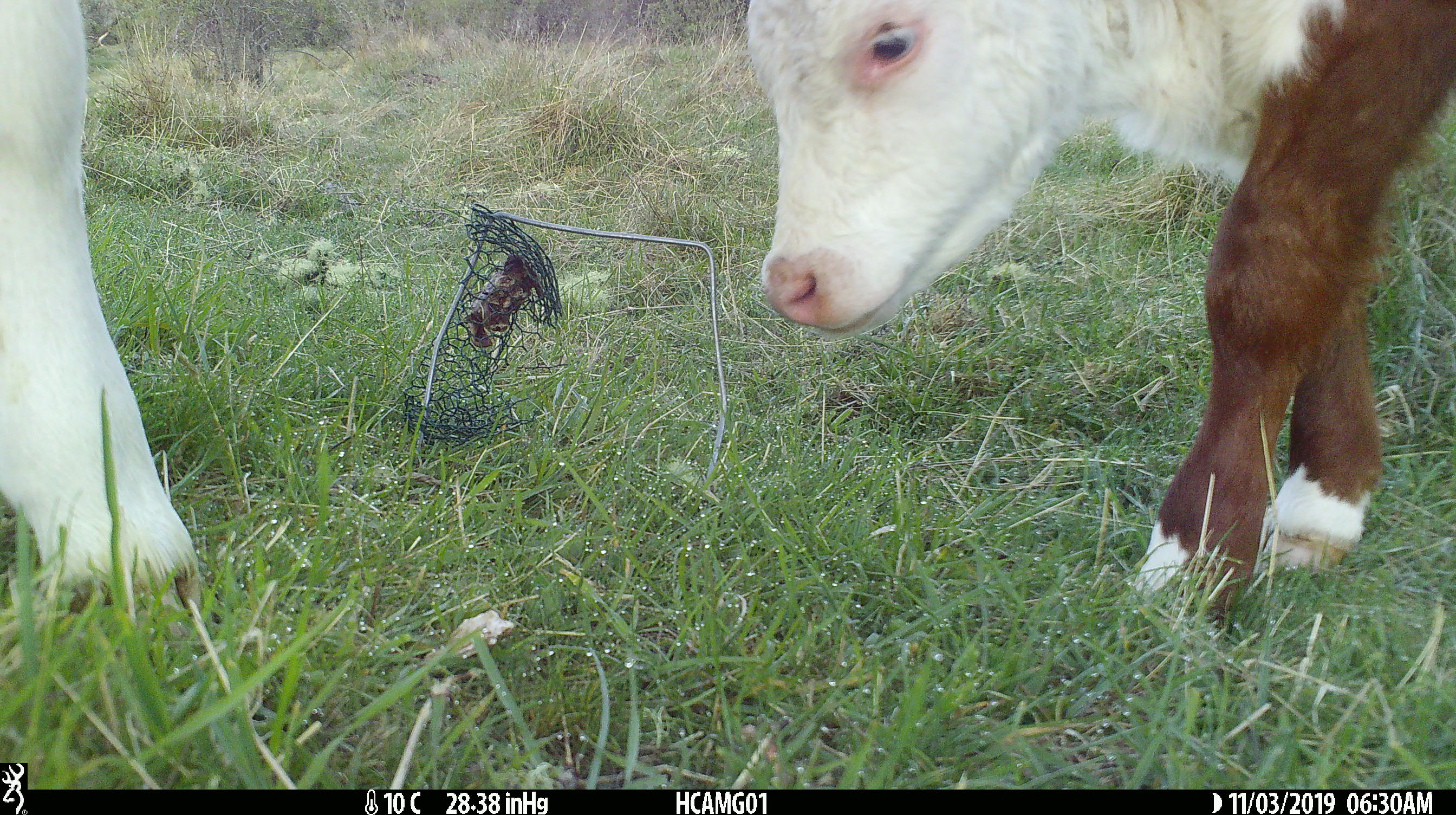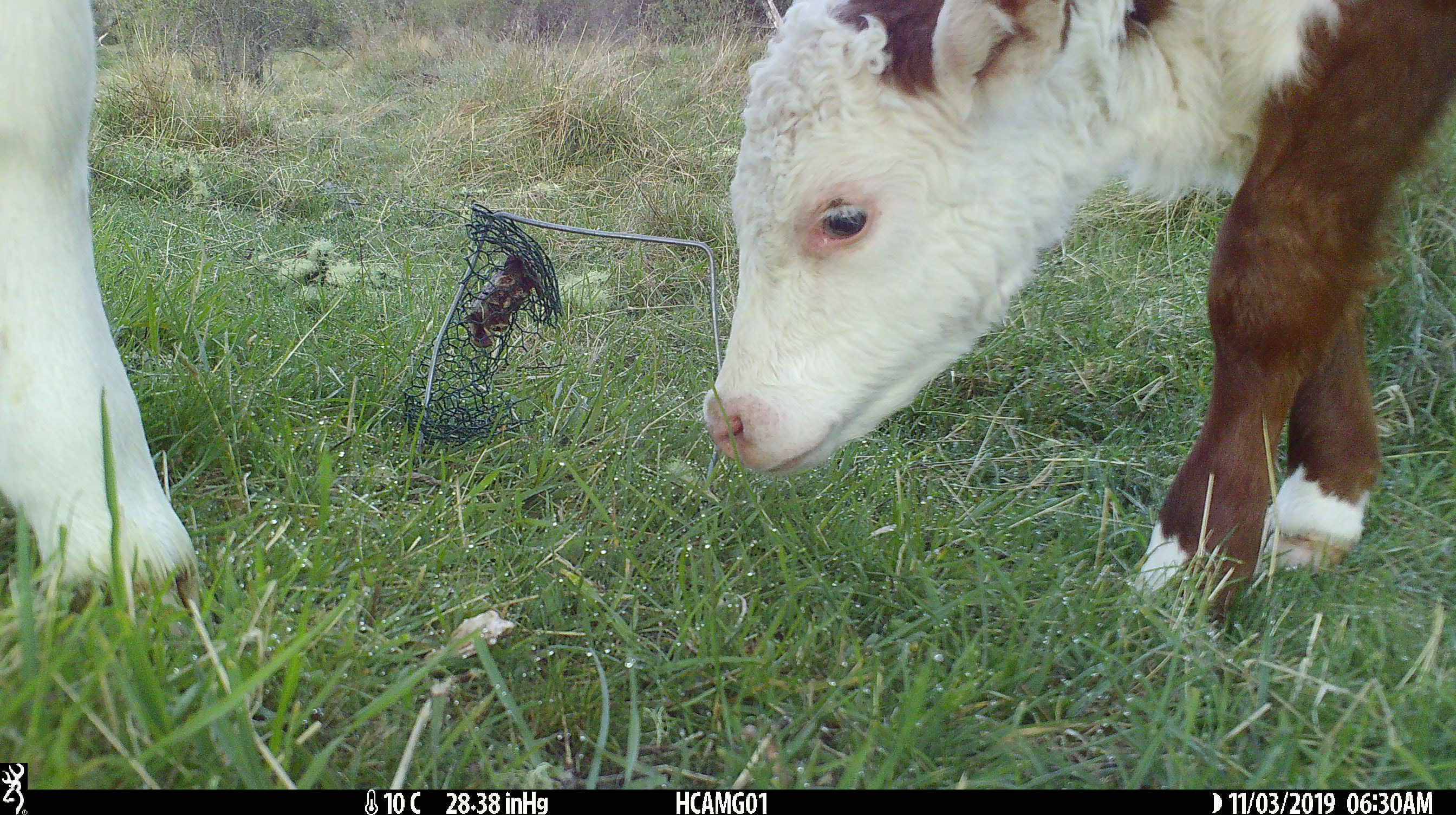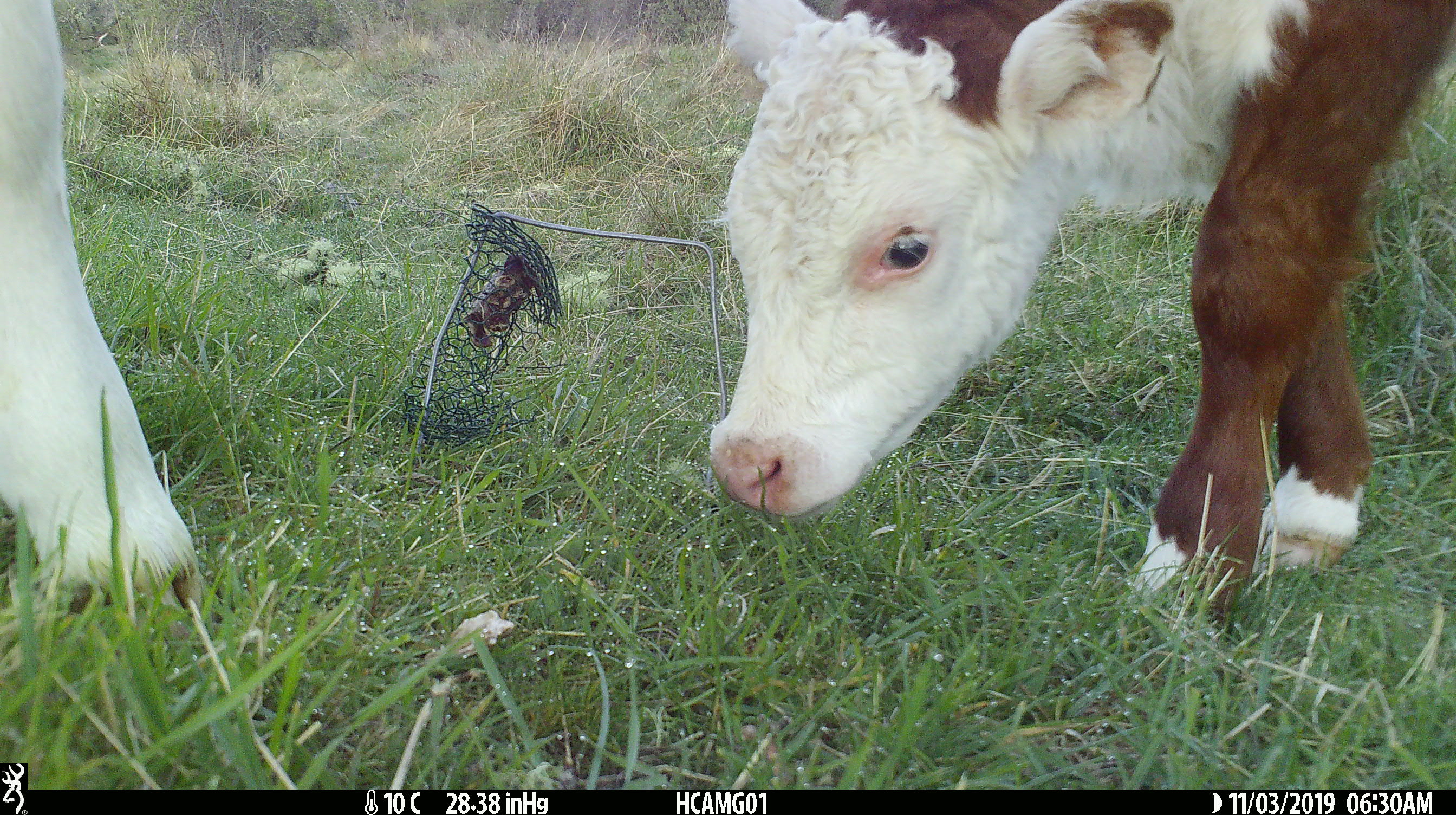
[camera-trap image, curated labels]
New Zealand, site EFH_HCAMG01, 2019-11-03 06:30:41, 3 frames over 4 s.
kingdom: Animalia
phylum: Chordata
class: Mammalia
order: Artiodactyla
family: Bovidae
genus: Bos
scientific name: Bos taurus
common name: domestic cow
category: cow